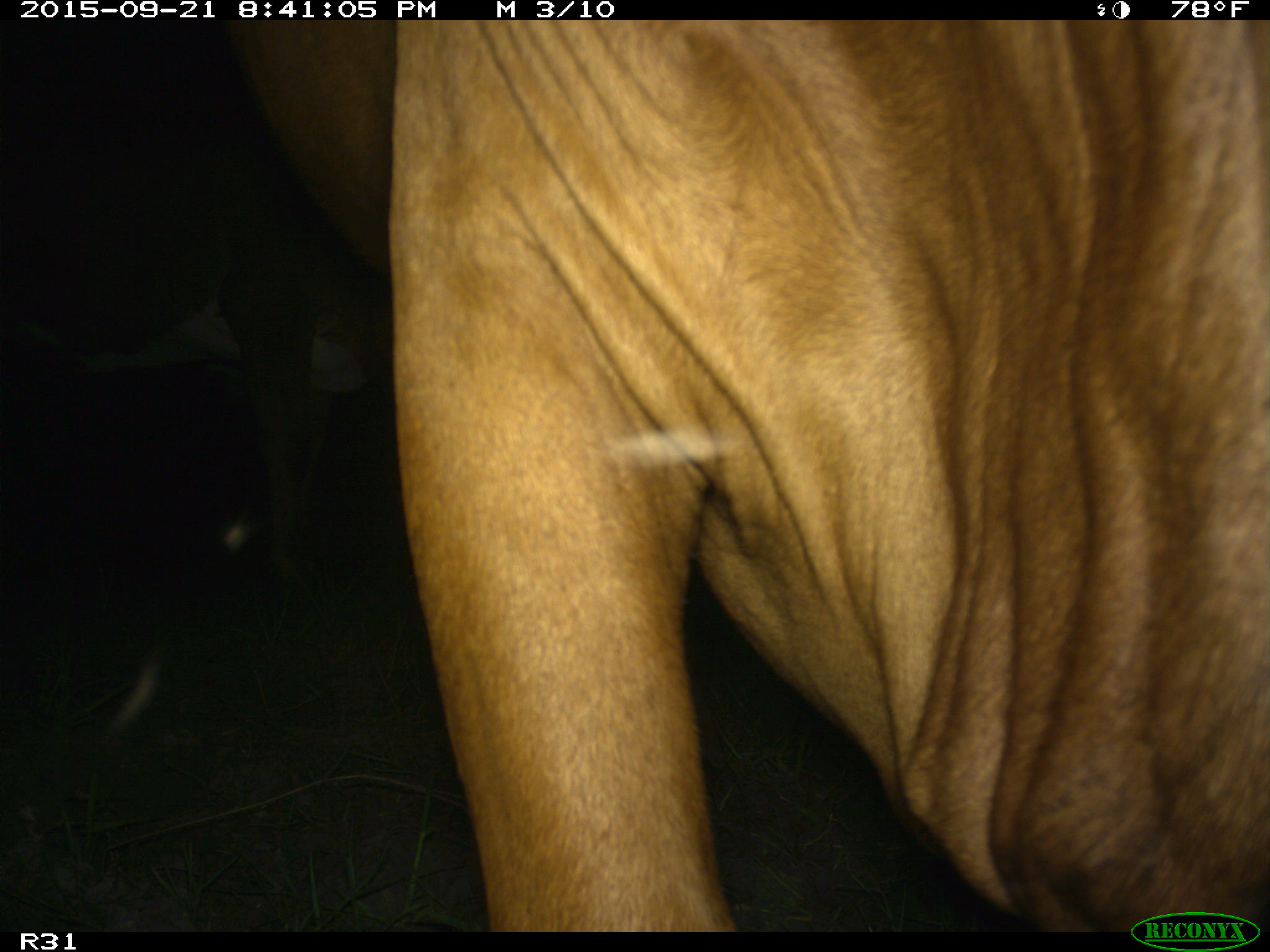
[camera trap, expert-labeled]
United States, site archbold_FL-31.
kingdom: Animalia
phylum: Chordata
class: Mammalia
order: Artiodactyla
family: Bovidae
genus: Bos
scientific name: Bos taurus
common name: domestic cow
Bos taurus (domestic cow).